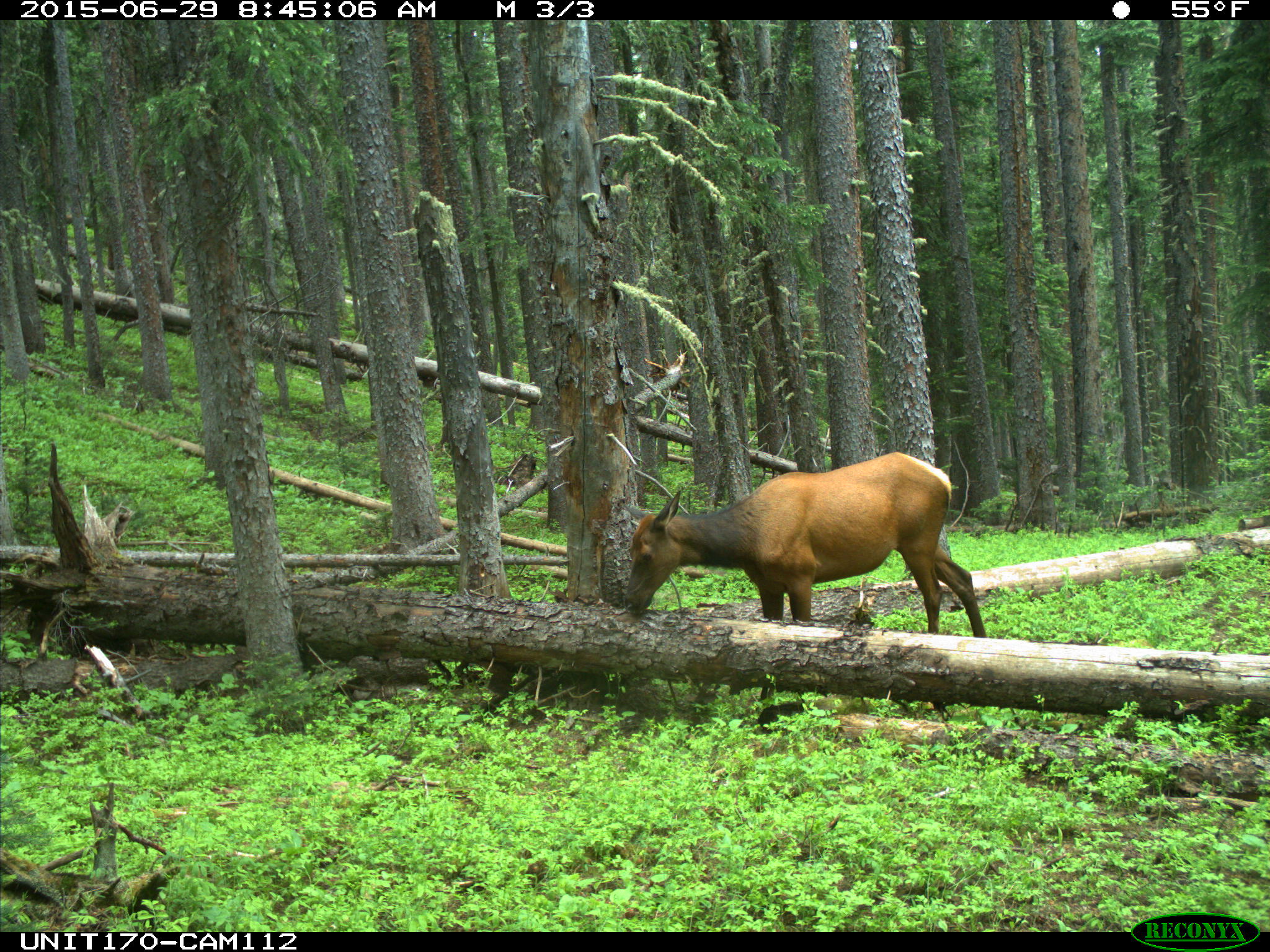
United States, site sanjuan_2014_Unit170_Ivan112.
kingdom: Animalia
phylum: Chordata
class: Mammalia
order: Artiodactyla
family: Cervidae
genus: Cervus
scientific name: Cervus elaphus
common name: red deer